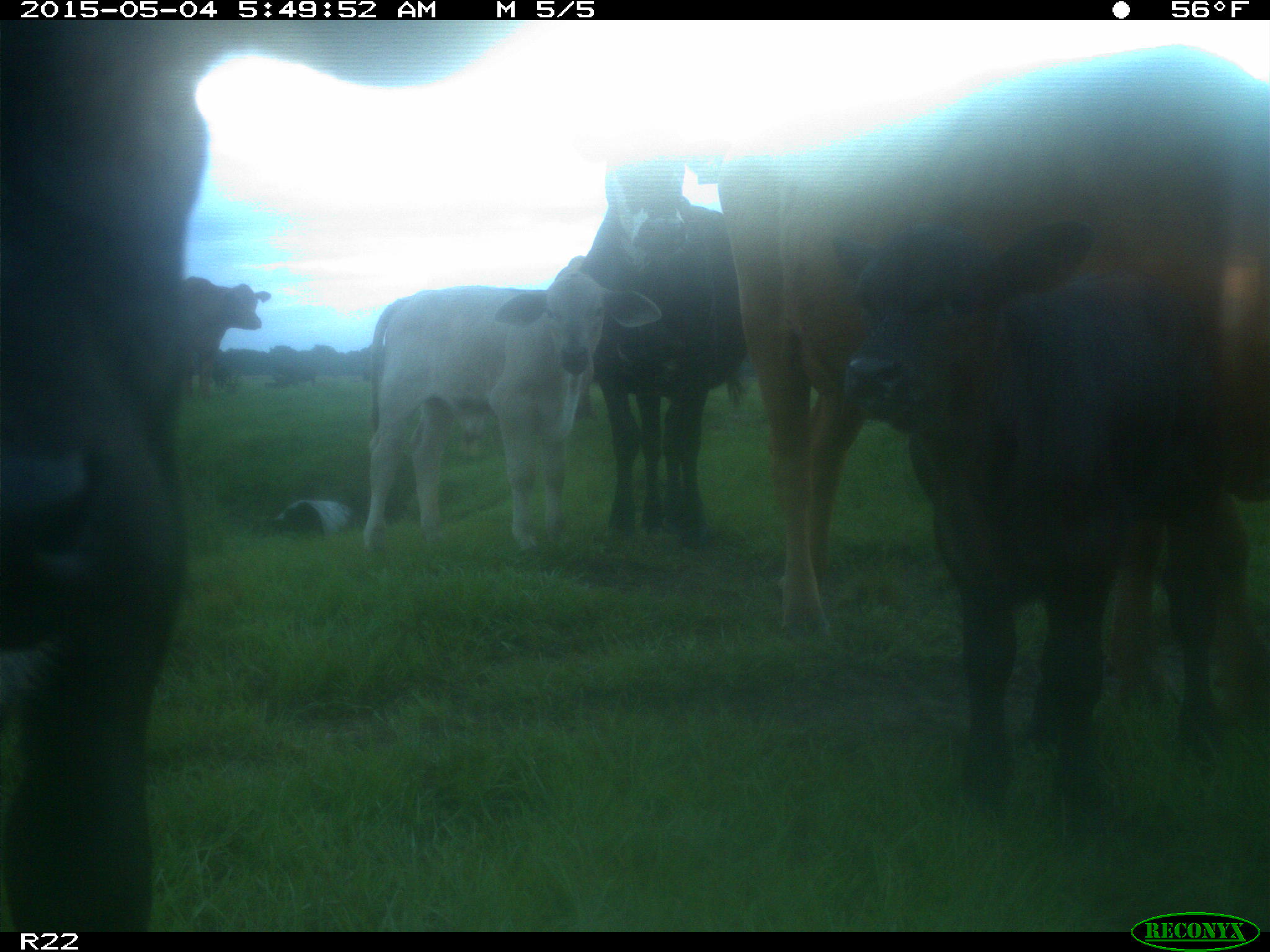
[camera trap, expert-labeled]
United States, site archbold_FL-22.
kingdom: Animalia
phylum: Chordata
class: Mammalia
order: Artiodactyla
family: Bovidae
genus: Bos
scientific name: Bos taurus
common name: domestic cow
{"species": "Bos taurus (domestic cow)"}